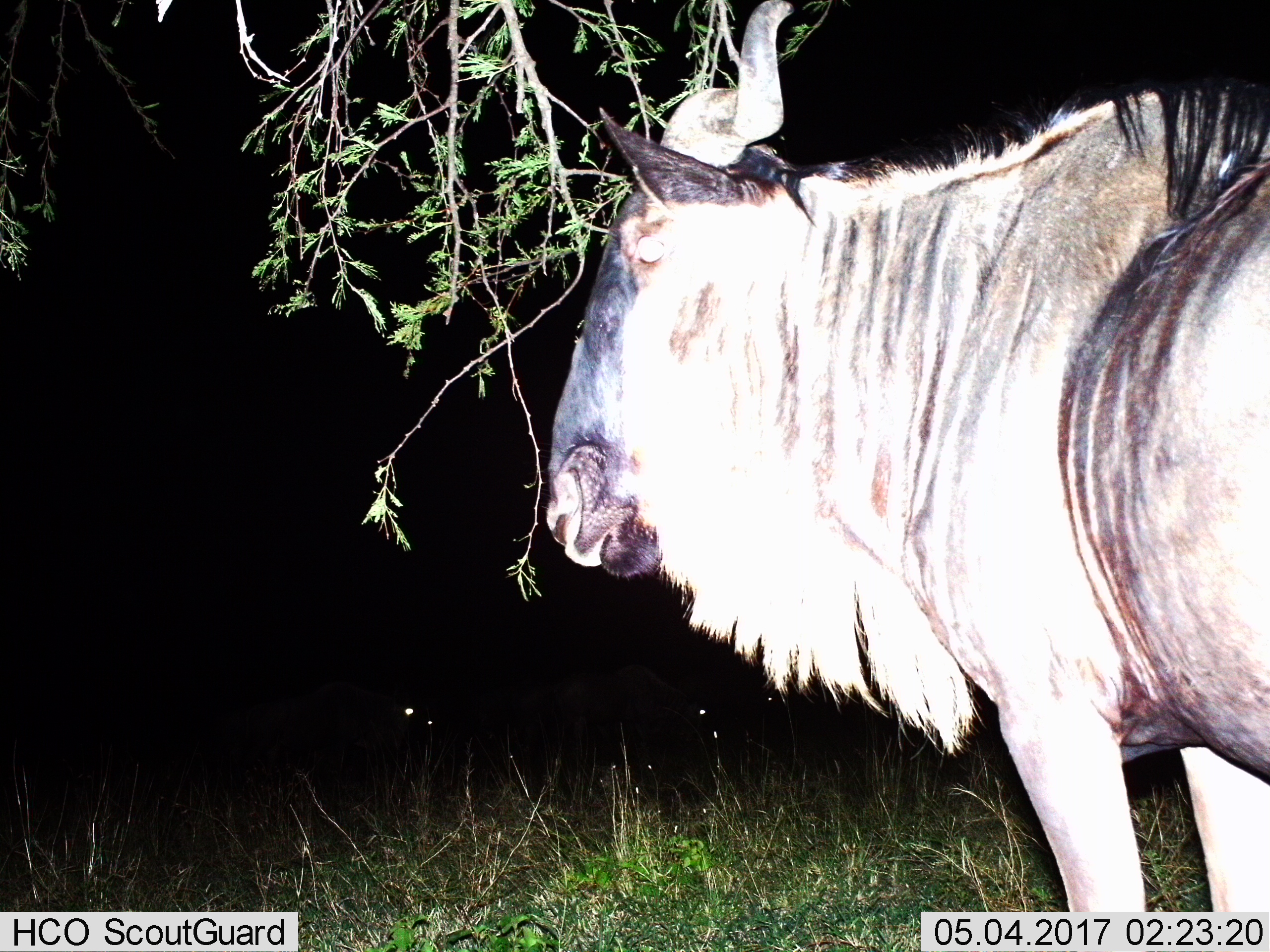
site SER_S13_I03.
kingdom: Animalia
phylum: Chordata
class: Mammalia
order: Artiodactyla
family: Bovidae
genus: Connochaetes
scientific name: Connochaetes taurinus taurinus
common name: blue wildebeest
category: wildebeestblue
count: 1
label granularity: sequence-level